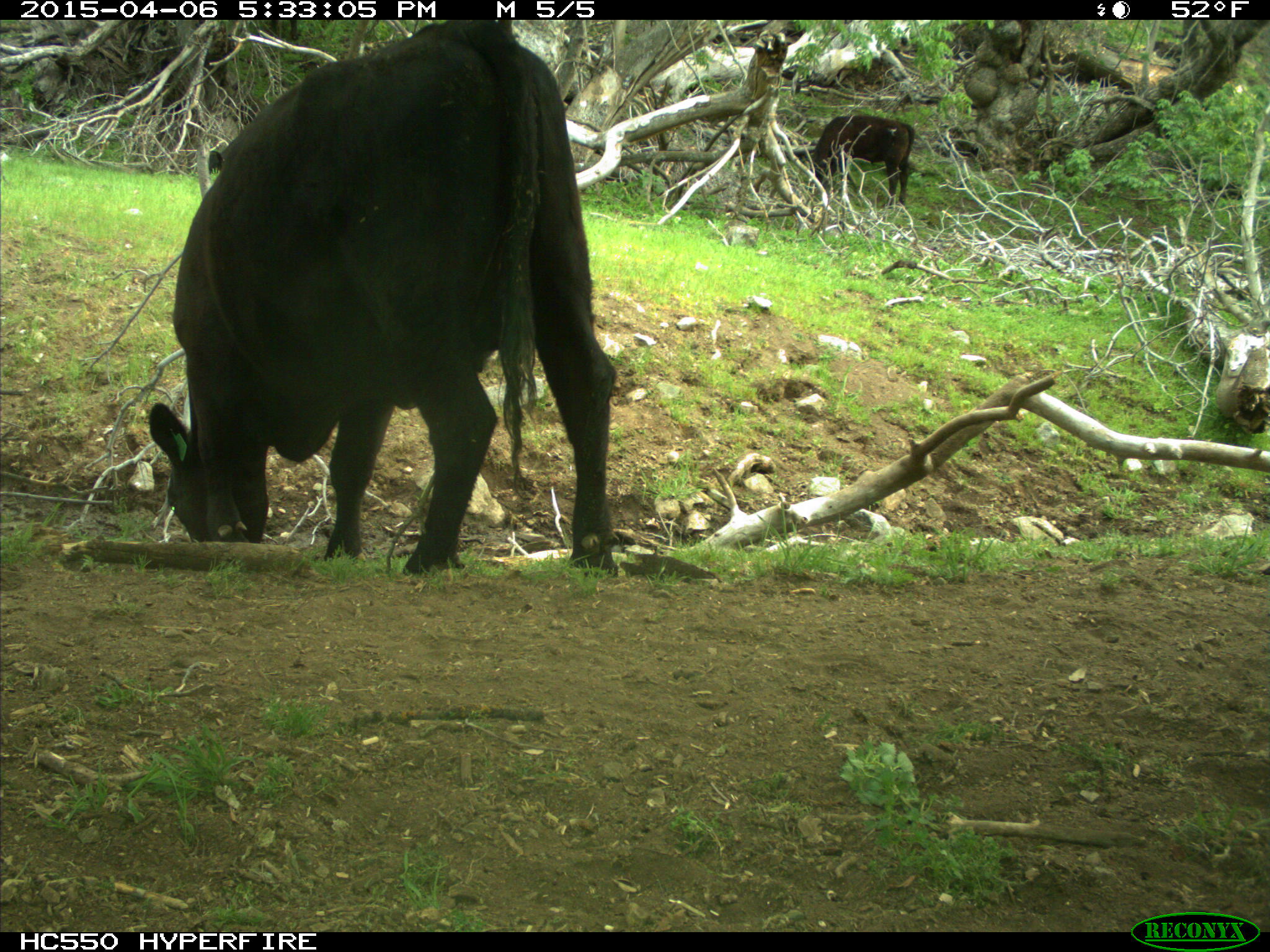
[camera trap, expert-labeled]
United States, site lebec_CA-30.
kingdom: Animalia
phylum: Chordata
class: Mammalia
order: Artiodactyla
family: Bovidae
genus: Bos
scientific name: Bos taurus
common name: domestic cow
Bos taurus (domestic cow).